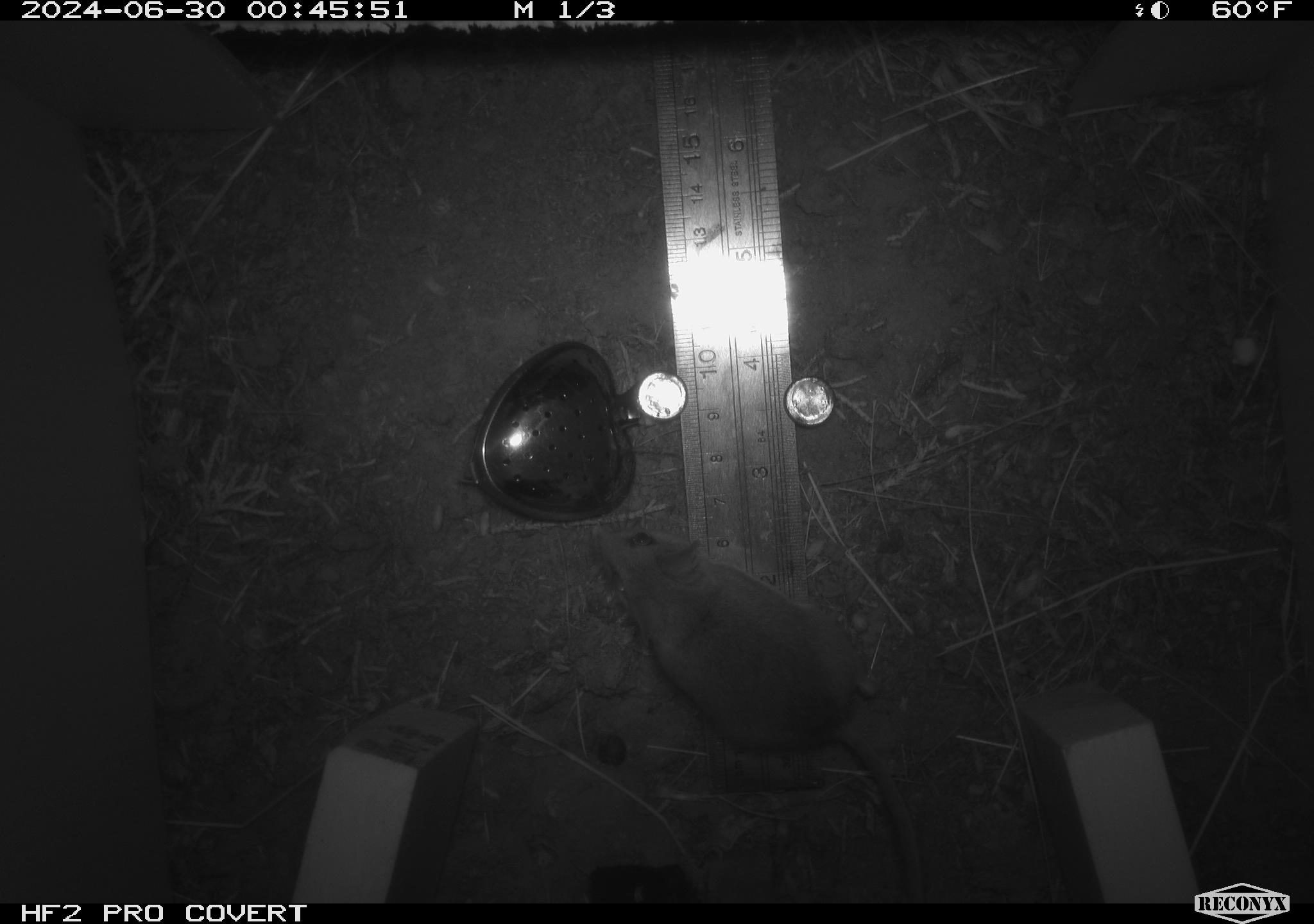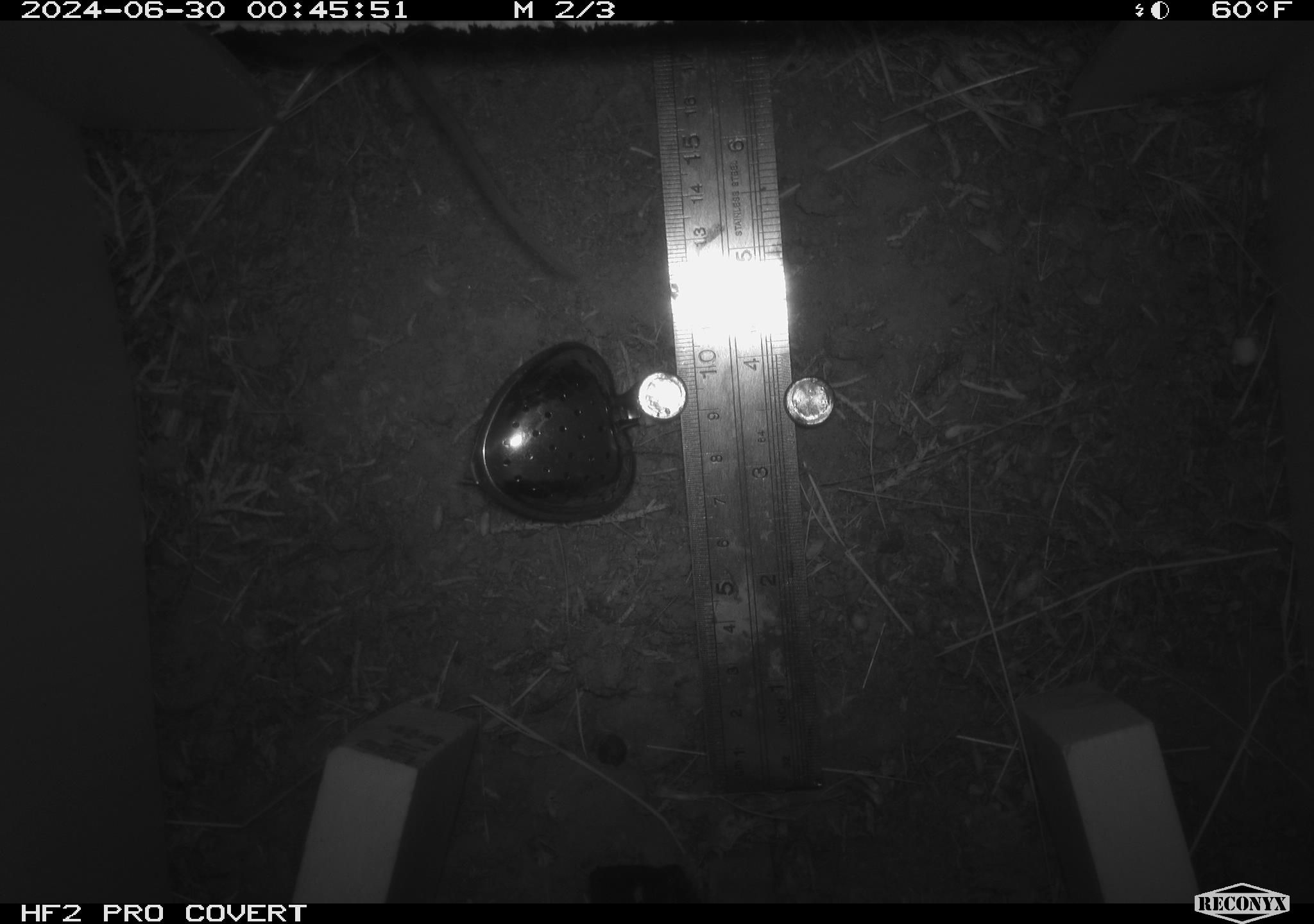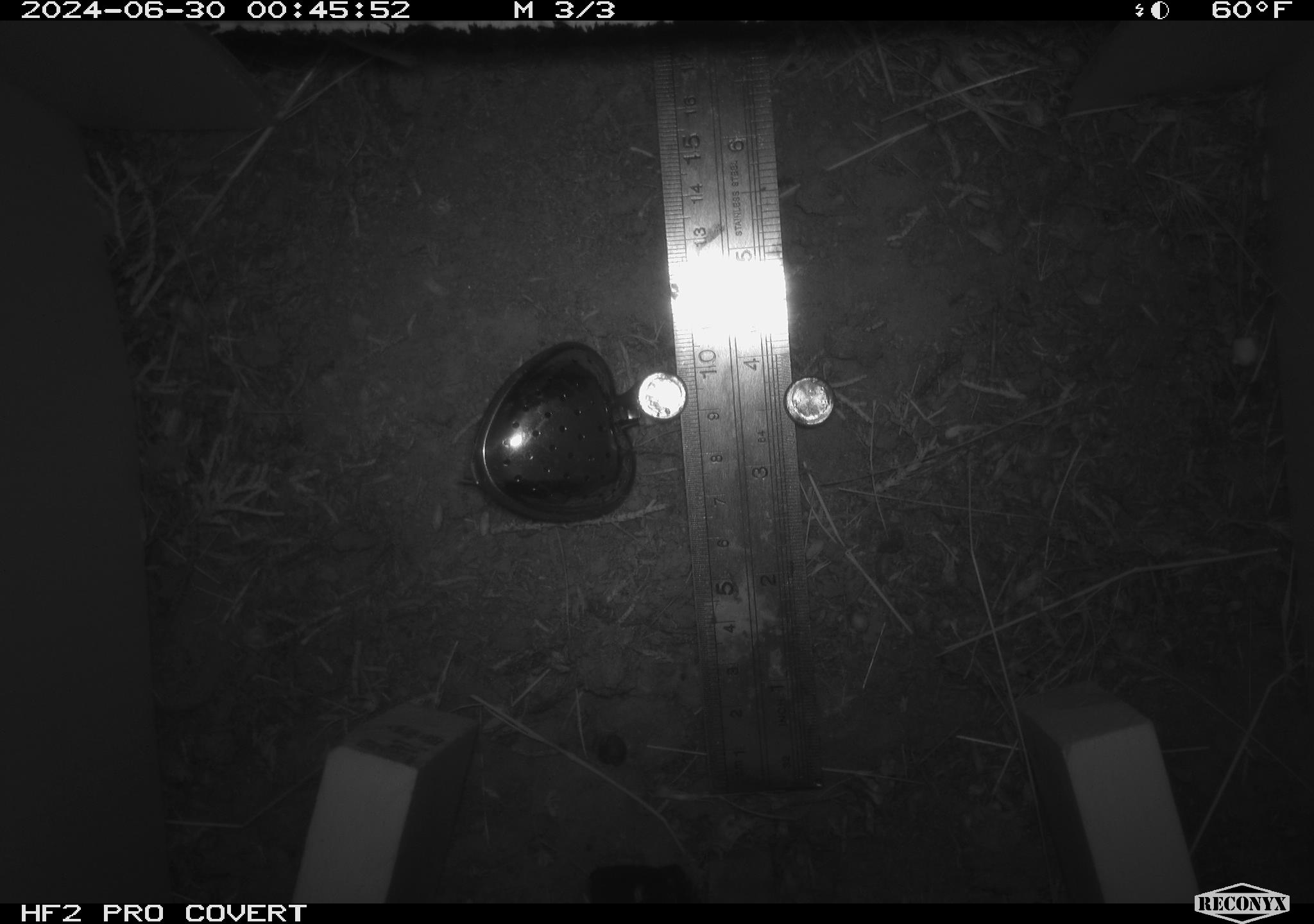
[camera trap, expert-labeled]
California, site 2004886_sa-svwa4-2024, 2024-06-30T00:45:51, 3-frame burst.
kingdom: Animalia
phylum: Chordata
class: Mammalia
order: Rodentia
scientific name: Rodentia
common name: mouse species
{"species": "mouse species (Rodentia)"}